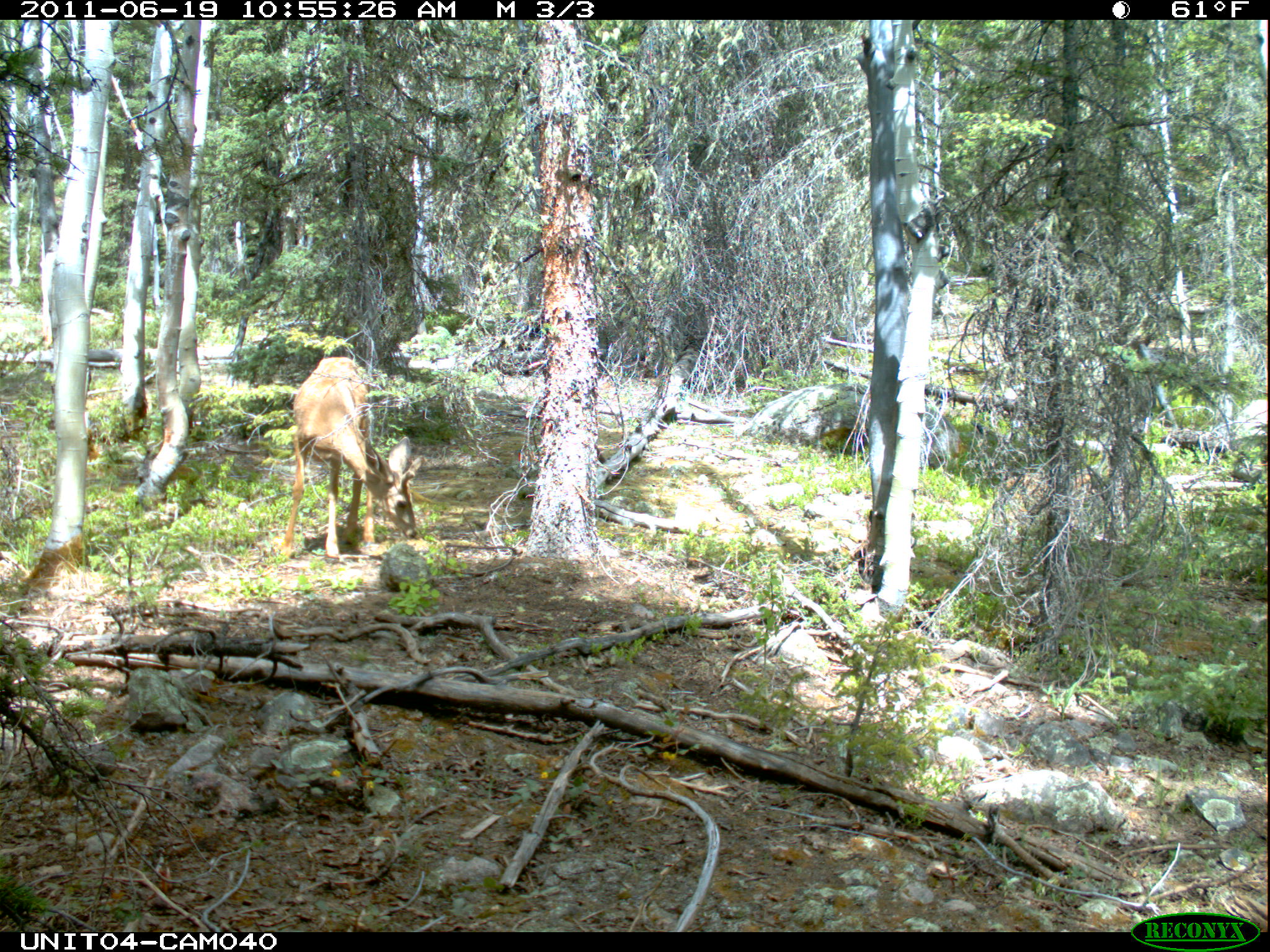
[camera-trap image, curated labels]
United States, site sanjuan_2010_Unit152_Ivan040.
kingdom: Animalia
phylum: Chordata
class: Mammalia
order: Artiodactyla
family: Cervidae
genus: Odocoileus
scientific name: Odocoileus hemionus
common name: mule deer